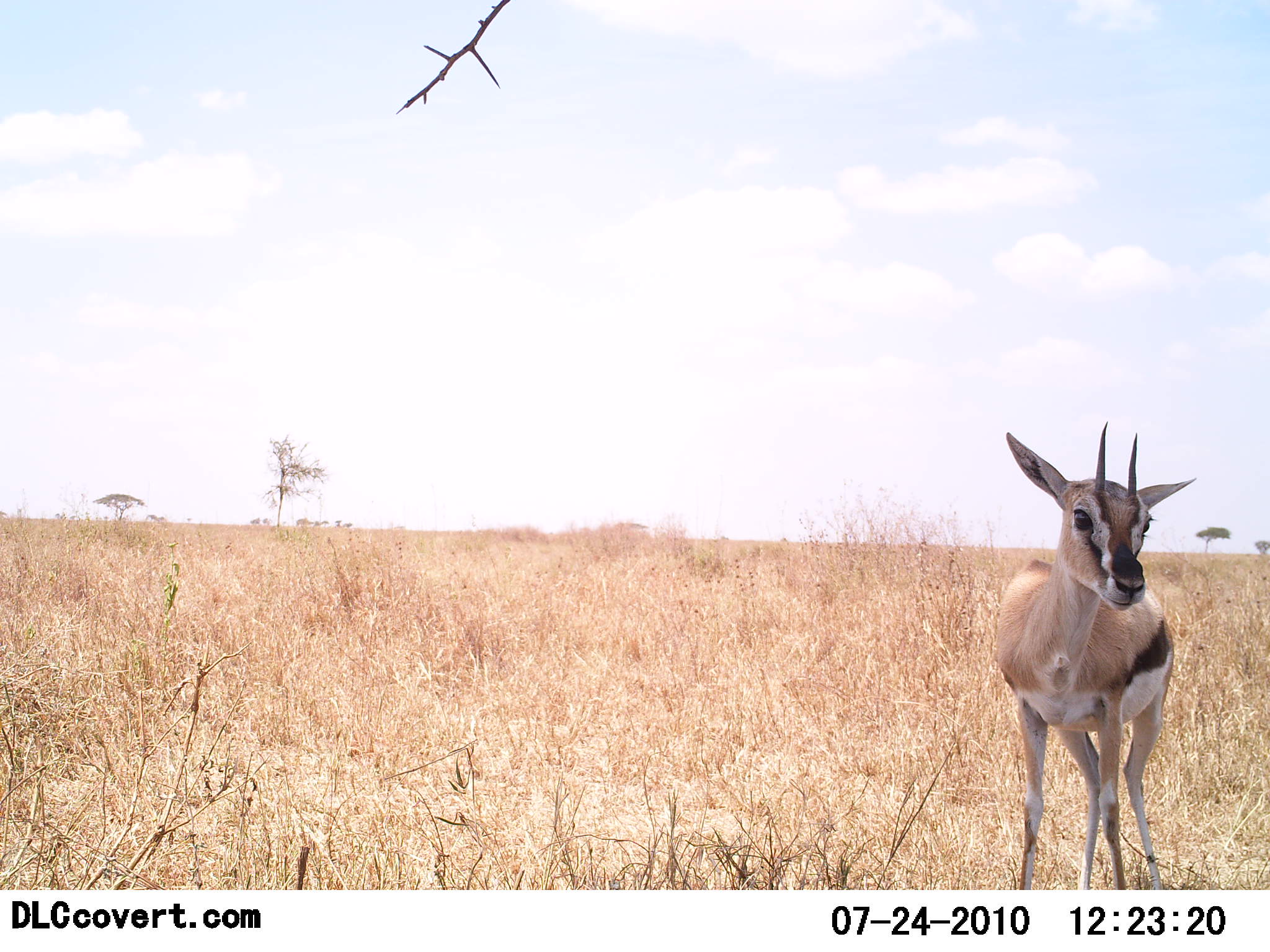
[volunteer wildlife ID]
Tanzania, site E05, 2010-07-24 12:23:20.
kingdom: Animalia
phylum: Chordata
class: Mammalia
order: Artiodactyla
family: Bovidae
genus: Eudorcas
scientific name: Eudorcas thomsonii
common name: thomson's gazelle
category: gazellethomsons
Gazellethomsons (thomson's gazelle) (Eudorcas thomsonii), count 1. Behavior (volunteer vote fractions): standing 100%, resting 0%, moving 0%, interacting 0%. Young present (vote fraction): 0%. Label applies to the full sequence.